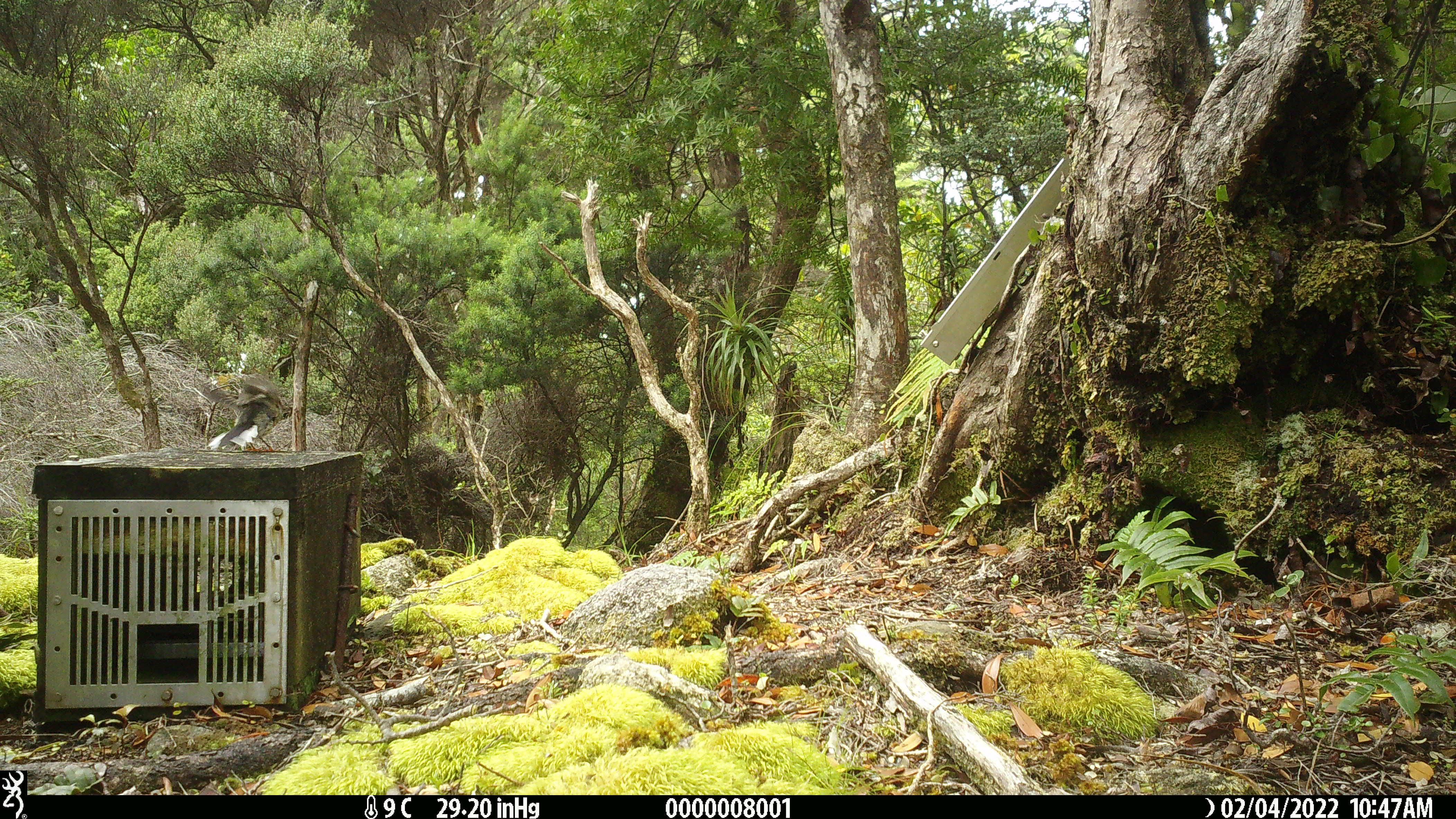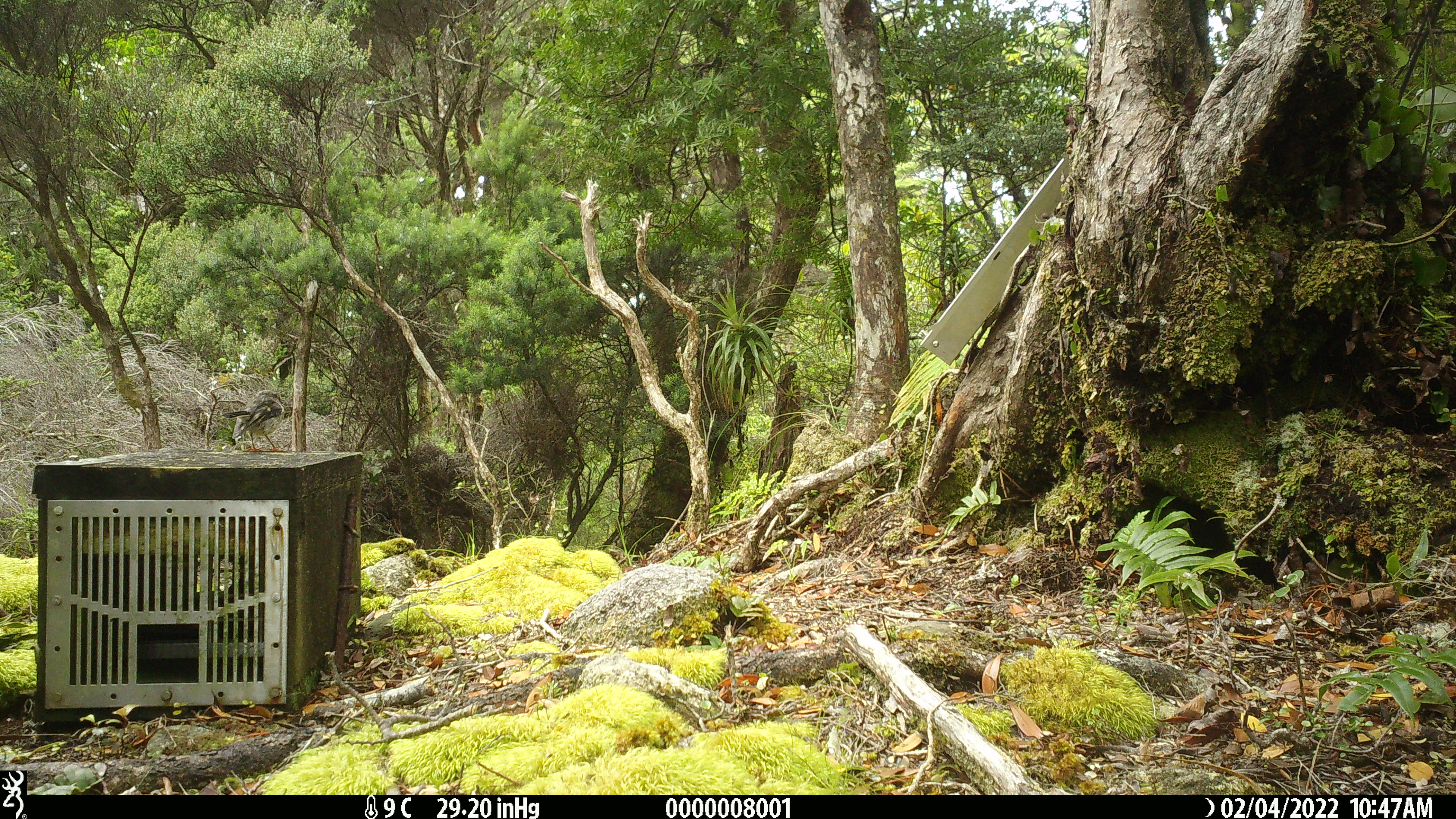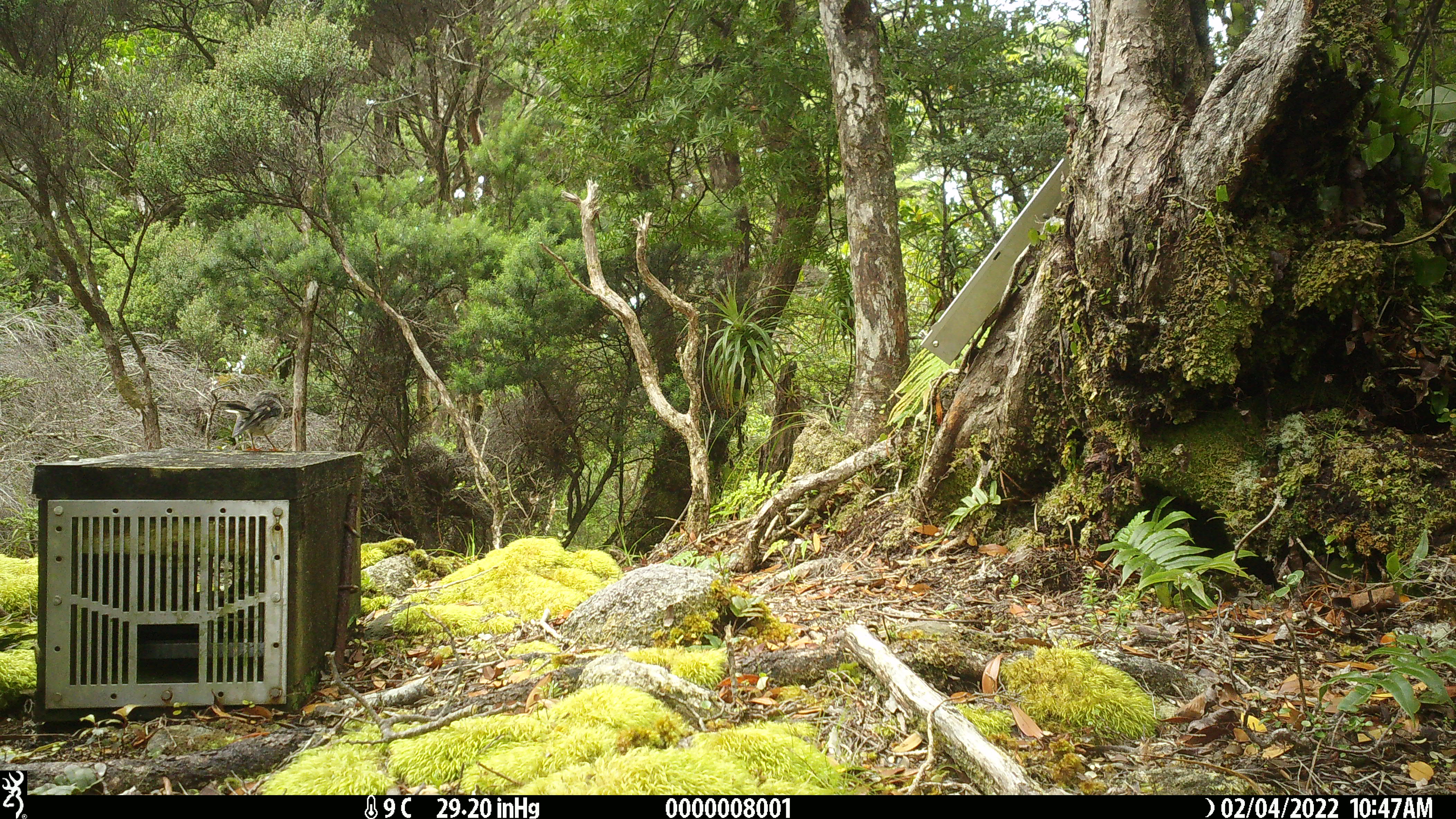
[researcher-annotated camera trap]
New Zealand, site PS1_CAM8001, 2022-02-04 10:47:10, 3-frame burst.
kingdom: Animalia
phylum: Chordata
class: Aves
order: Passeriformes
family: Petroicidae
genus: Petroica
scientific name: Petroica macrocephala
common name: tomtit